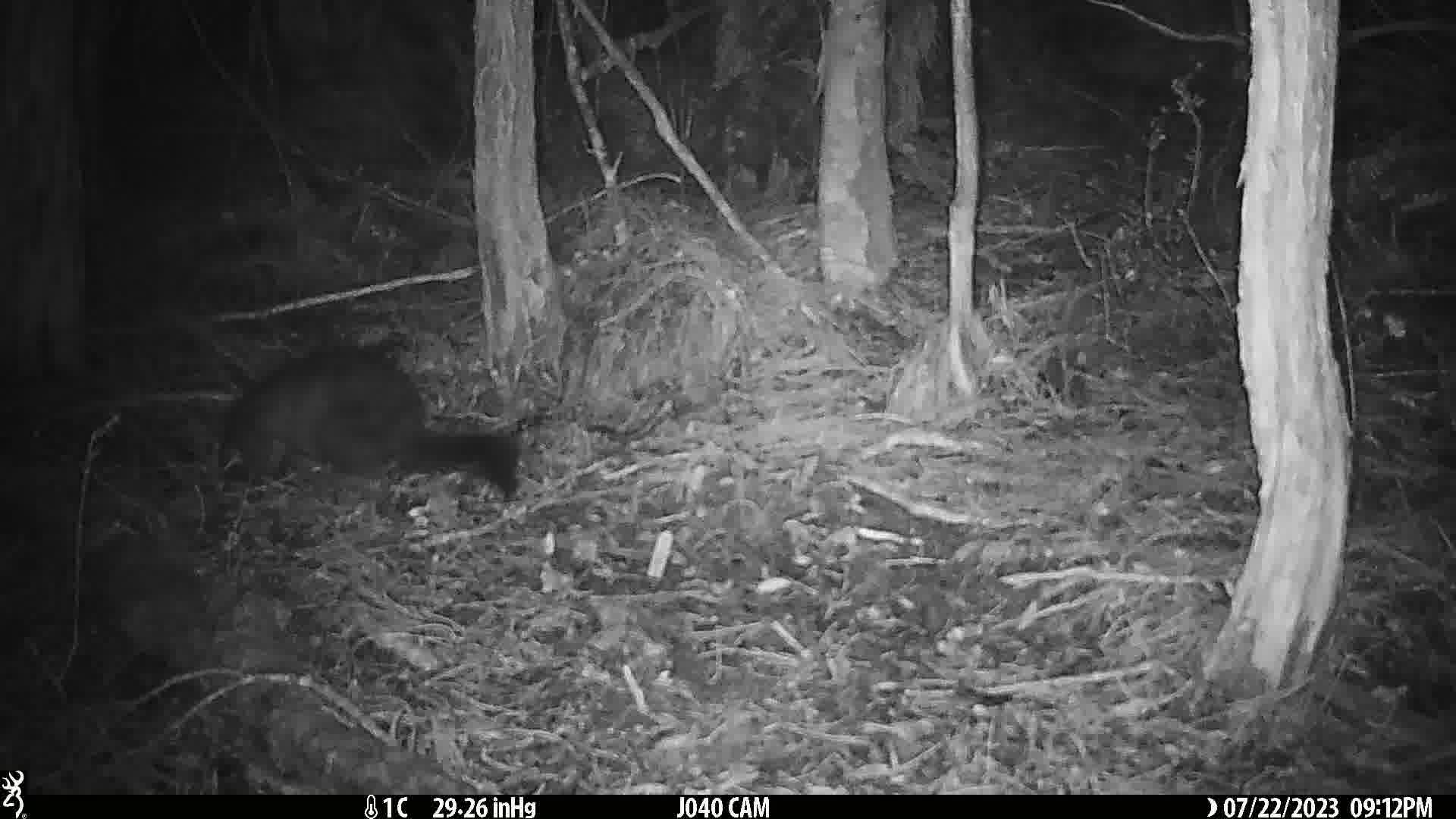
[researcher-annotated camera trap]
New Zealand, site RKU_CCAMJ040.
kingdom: Animalia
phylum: Chordata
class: Mammalia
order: Diprotodontia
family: Phalangeridae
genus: Trichosurus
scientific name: Trichosurus vulpecula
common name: common brushtail possum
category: possum